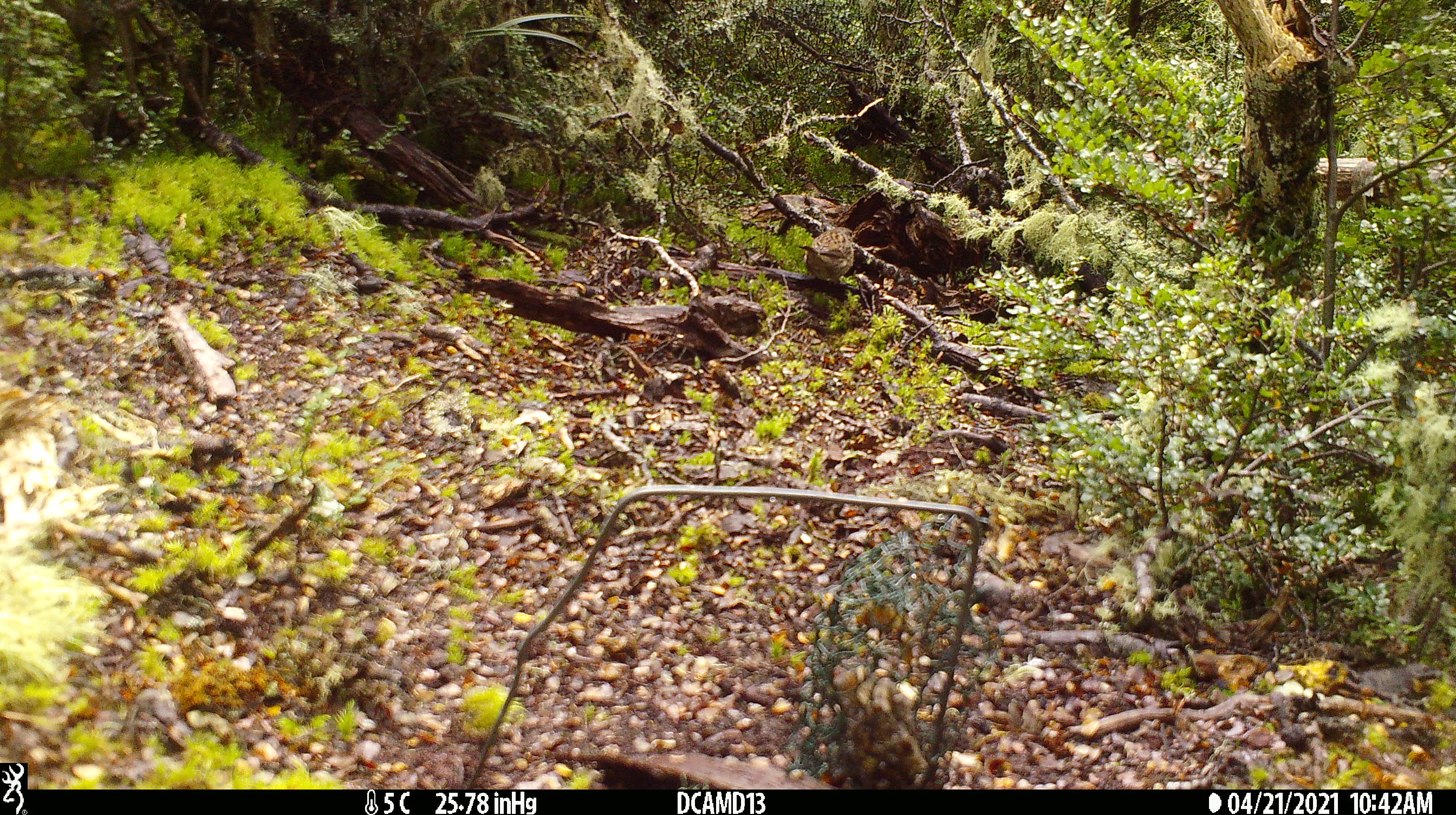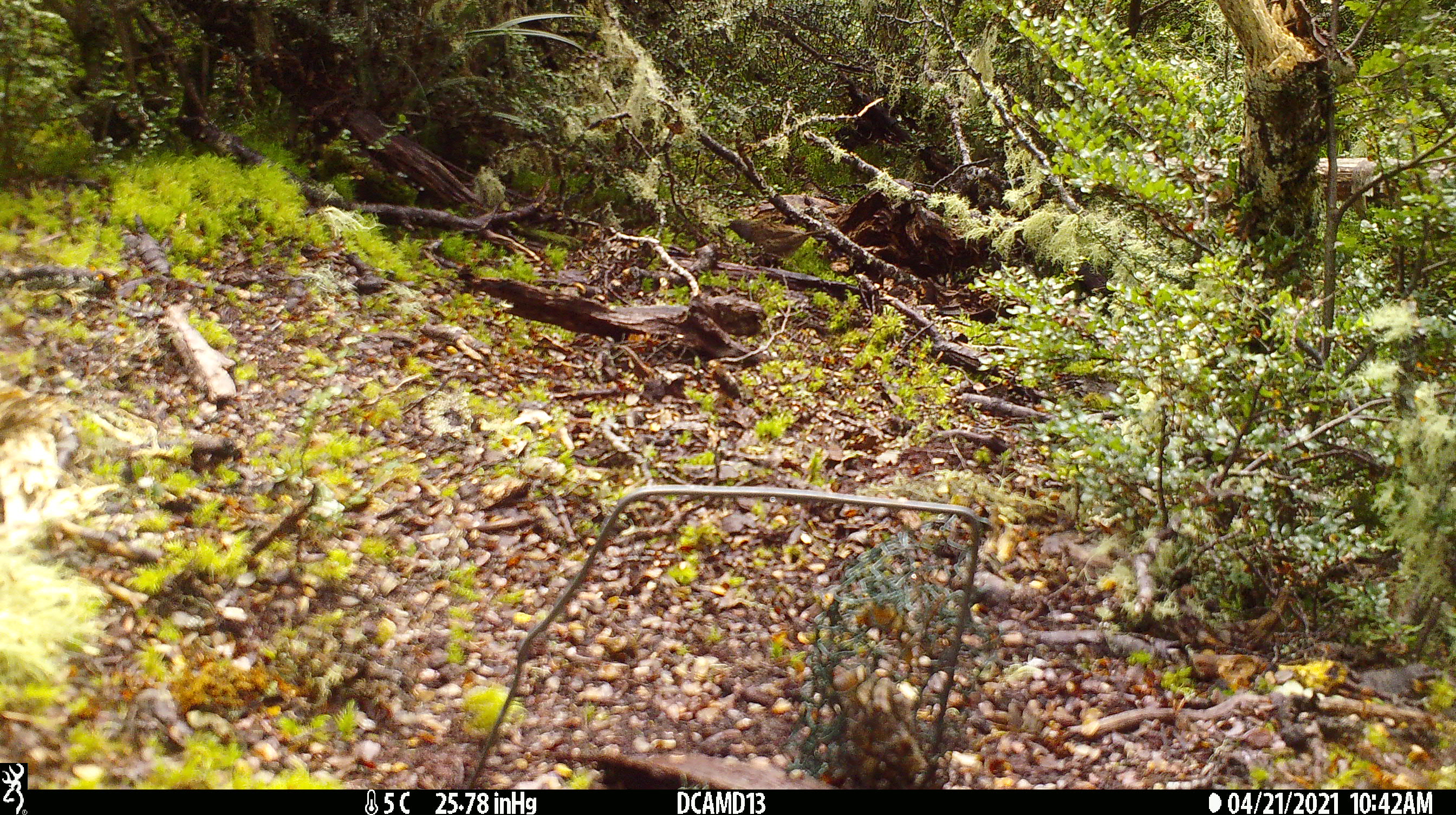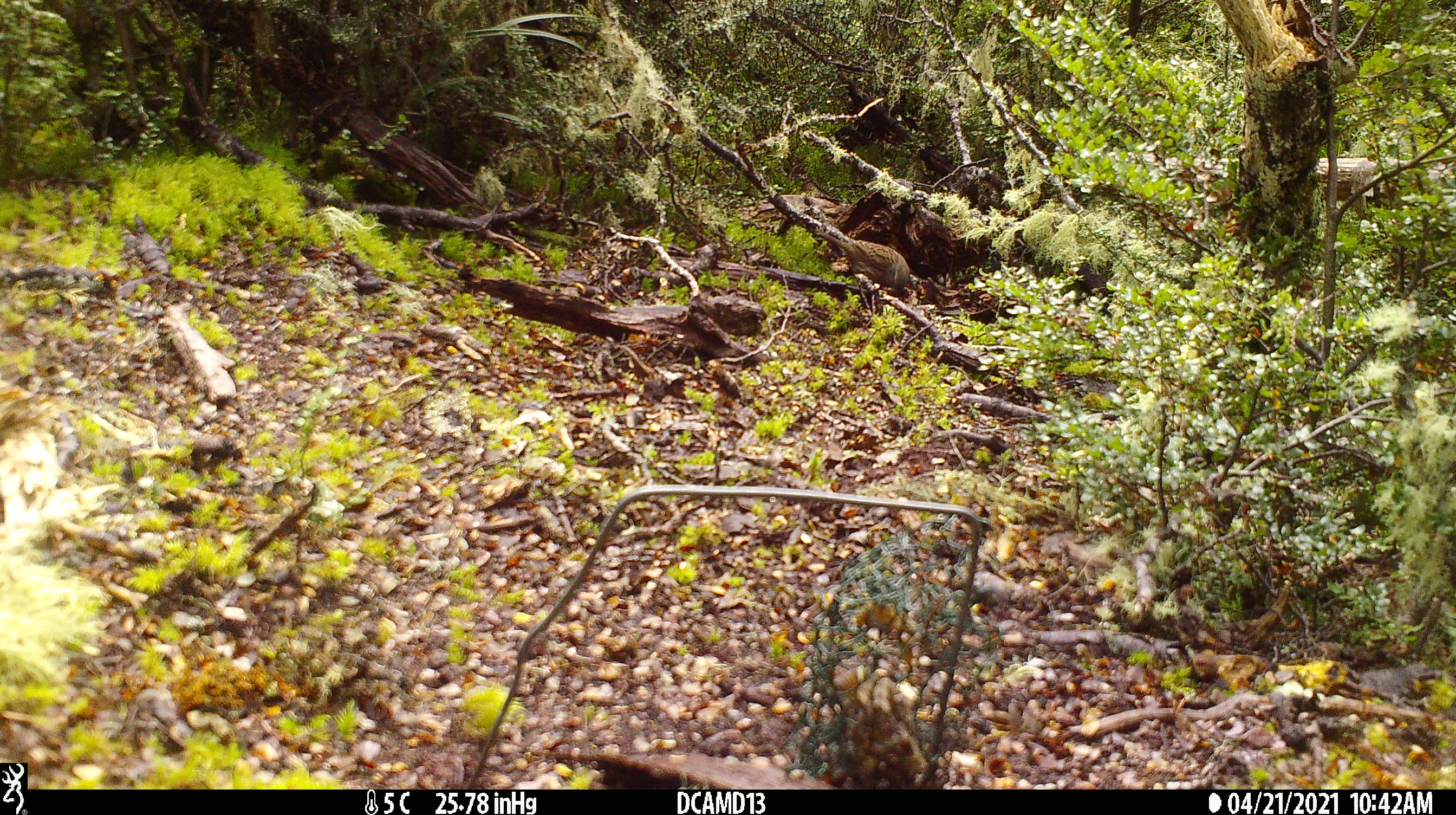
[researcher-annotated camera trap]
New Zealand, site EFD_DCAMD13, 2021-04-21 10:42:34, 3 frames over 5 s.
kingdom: Animalia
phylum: Chordata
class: Aves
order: Passeriformes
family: Prunellidae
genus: Prunella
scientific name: Prunella modularis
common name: dunnock